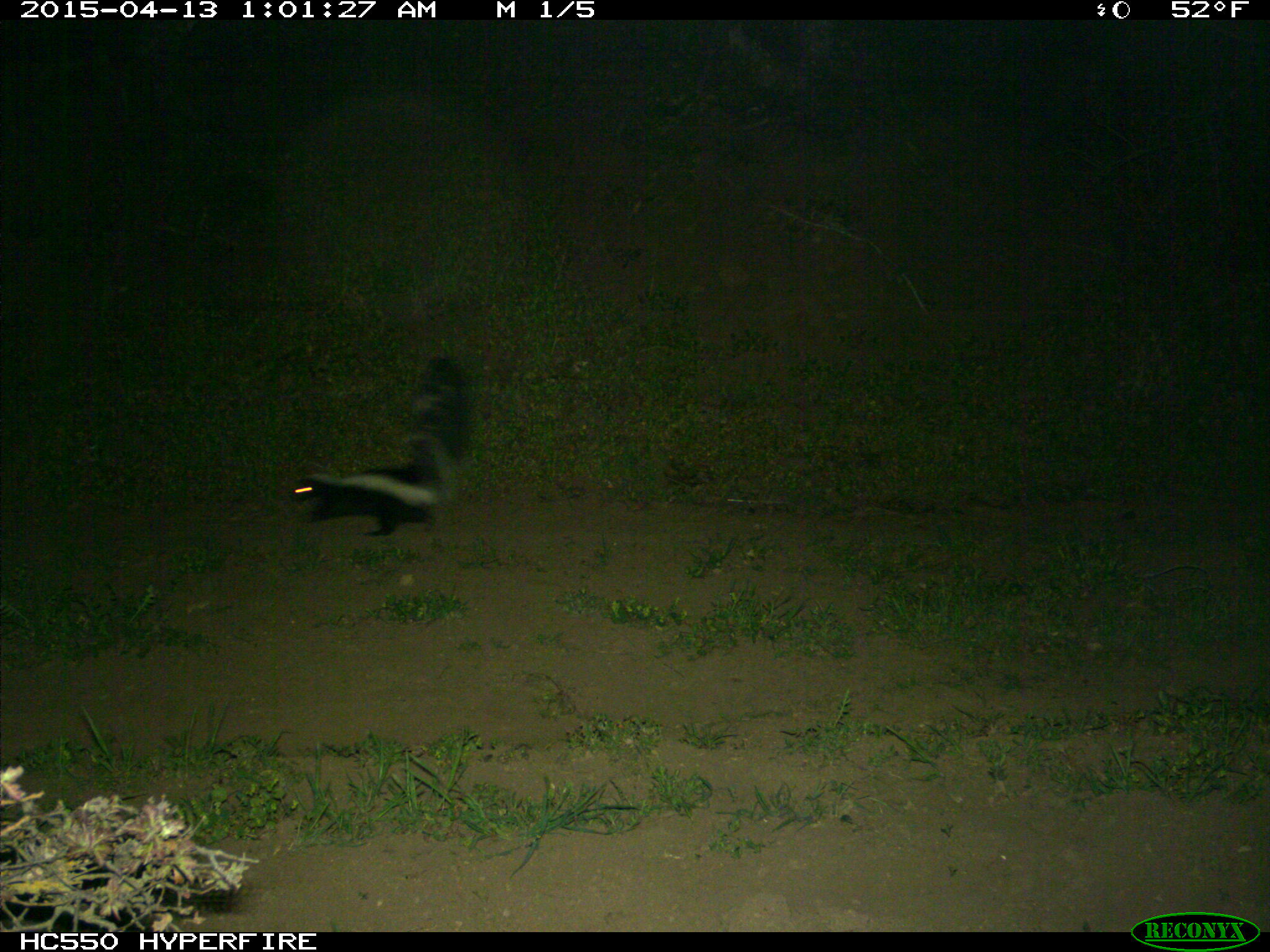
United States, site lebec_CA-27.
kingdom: Animalia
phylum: Chordata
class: Mammalia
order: Carnivora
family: Mephitidae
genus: Mephitis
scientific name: Mephitis mephitis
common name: striped skunk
Mephitis mephitis (striped skunk).